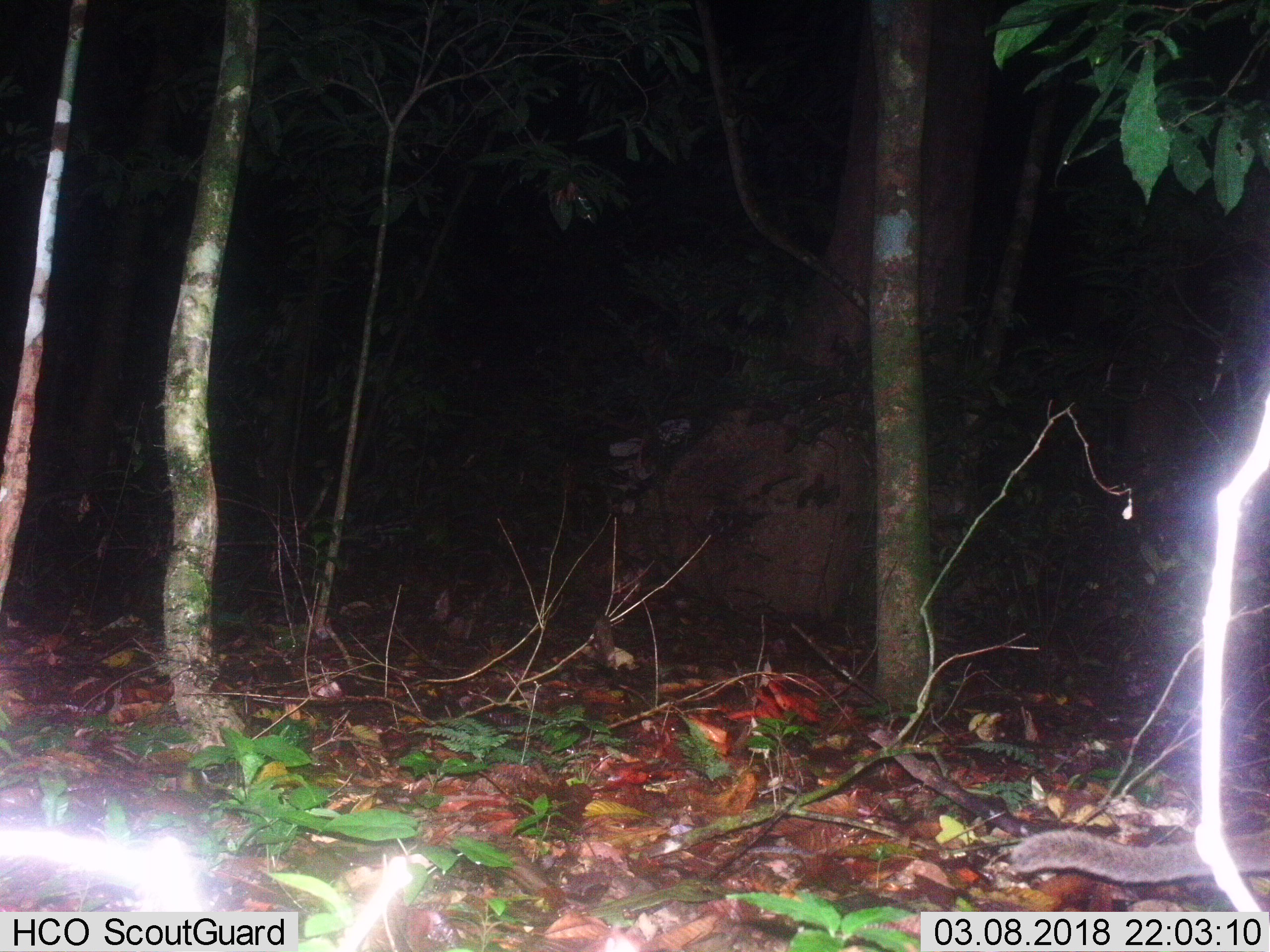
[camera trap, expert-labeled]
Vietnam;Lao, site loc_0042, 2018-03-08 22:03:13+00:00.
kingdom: Animalia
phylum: Chordata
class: Mammalia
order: Carnivora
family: Viverridae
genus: Paguma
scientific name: Paguma larvata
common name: masked palm civet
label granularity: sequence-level